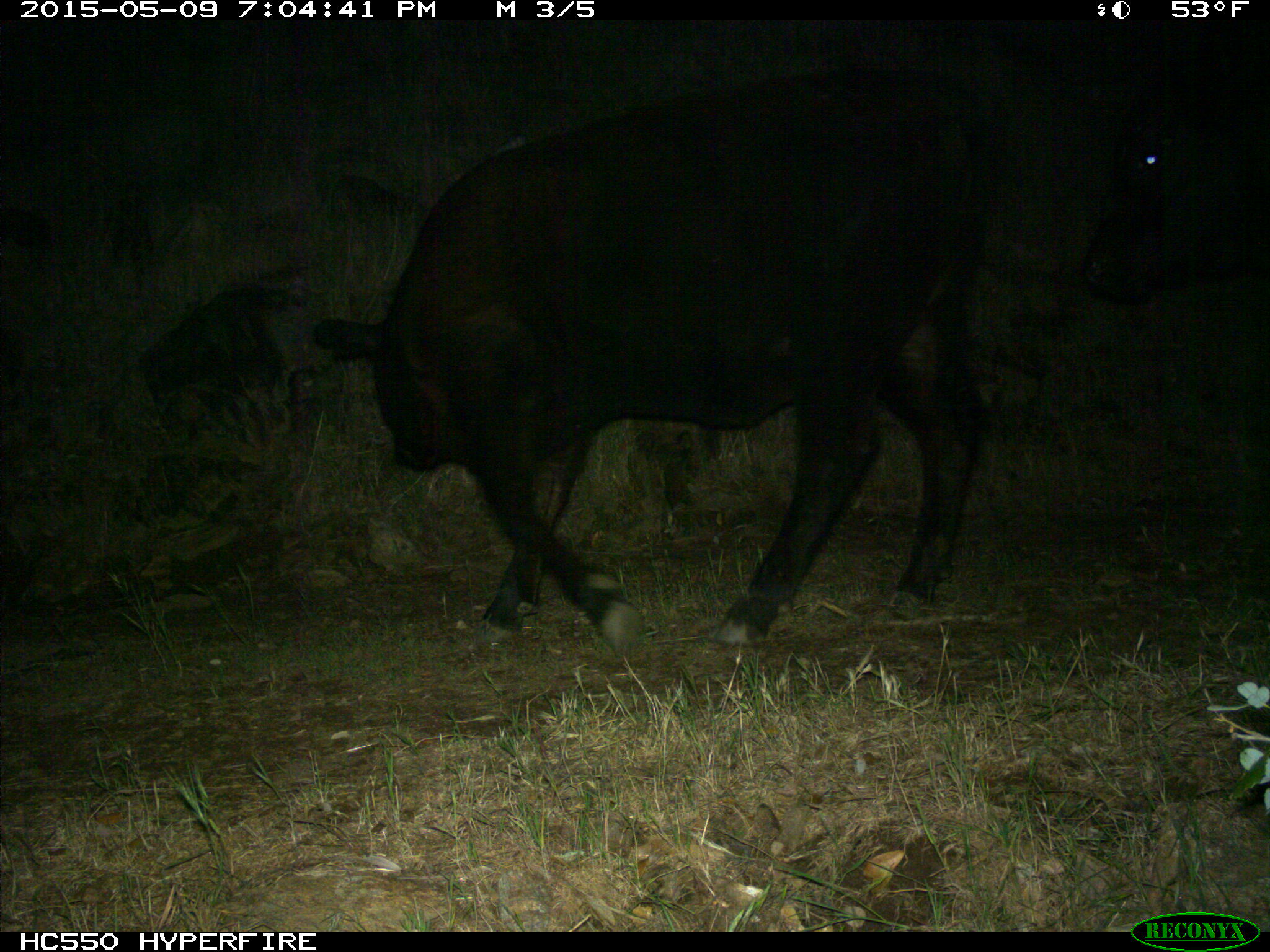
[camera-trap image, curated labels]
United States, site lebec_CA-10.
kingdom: Animalia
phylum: Chordata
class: Mammalia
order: Artiodactyla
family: Bovidae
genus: Bos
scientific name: Bos taurus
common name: domestic cow